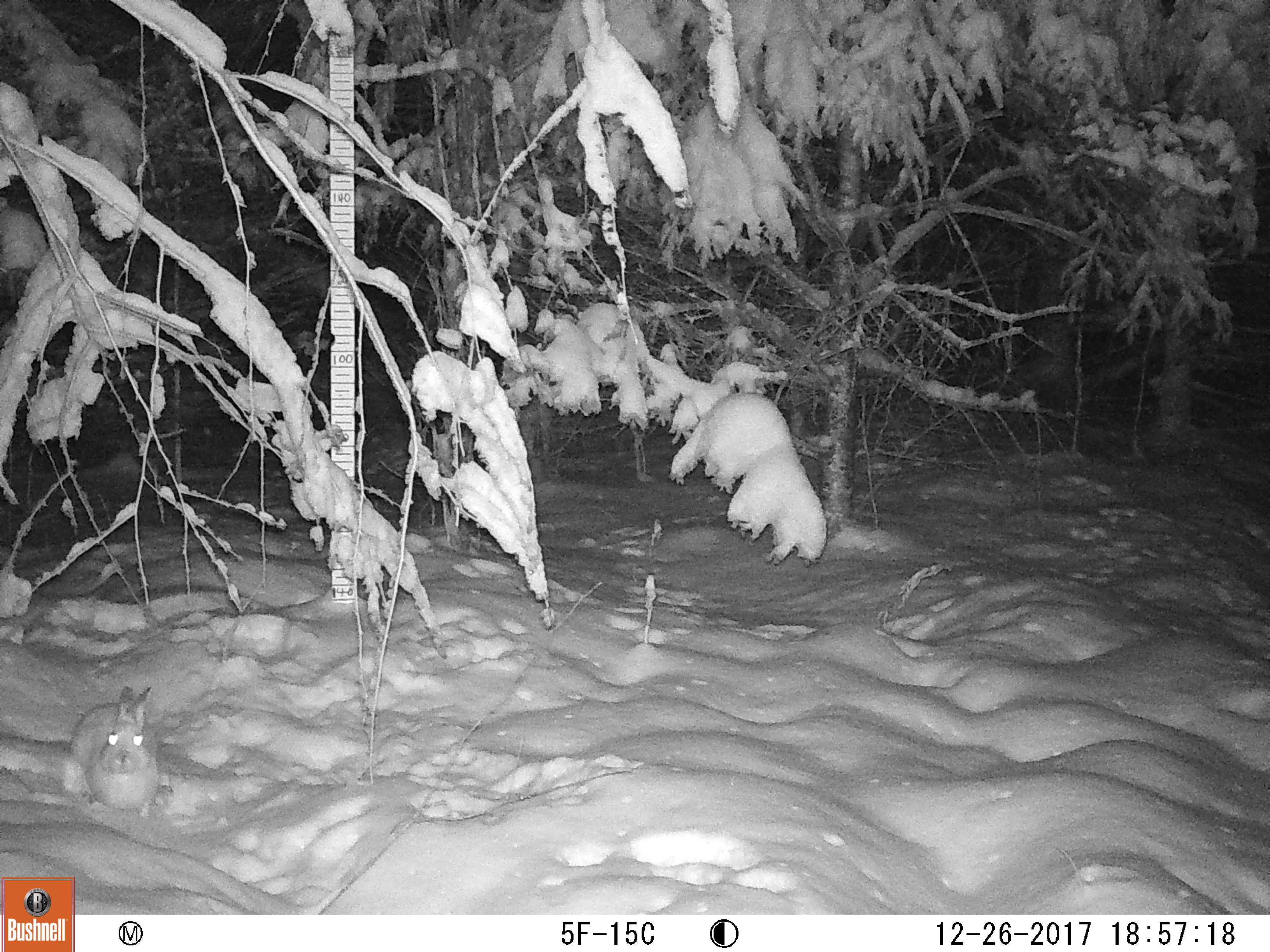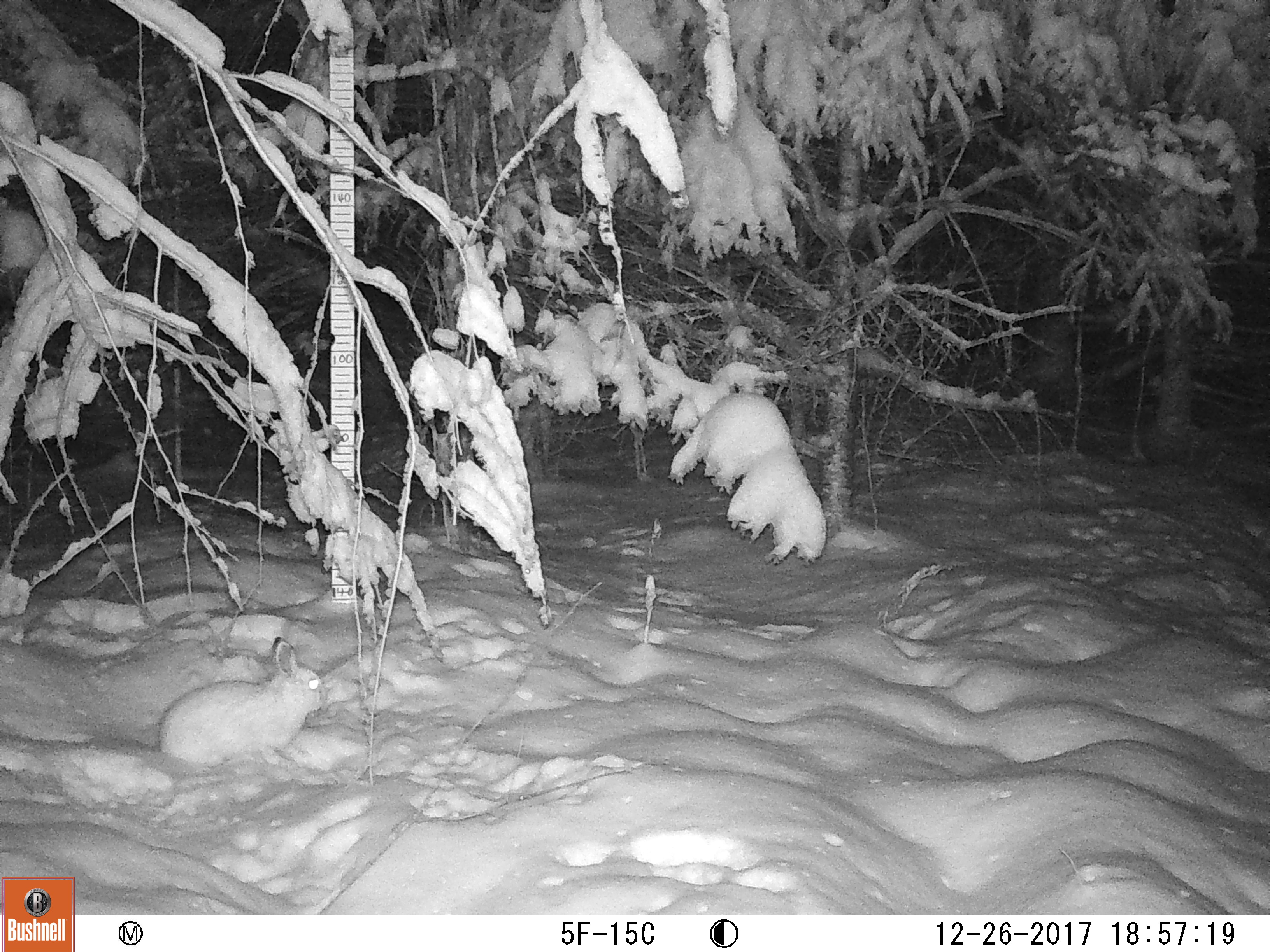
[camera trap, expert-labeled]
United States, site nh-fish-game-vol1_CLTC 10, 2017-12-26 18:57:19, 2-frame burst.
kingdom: Animalia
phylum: Chordata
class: Mammalia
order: Lagomorpha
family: Leporidae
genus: Lepus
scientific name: Lepus americanus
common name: snowshoe hare